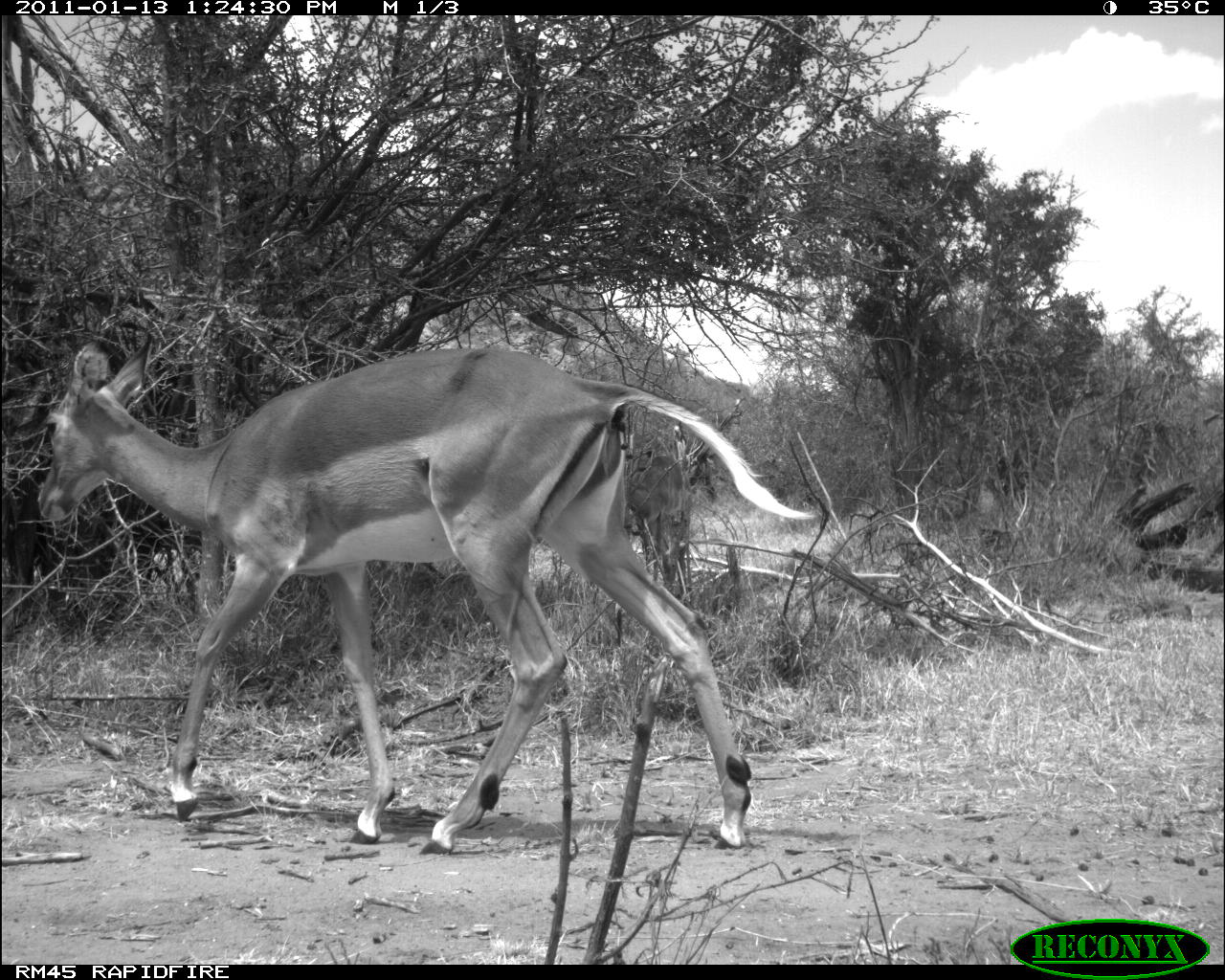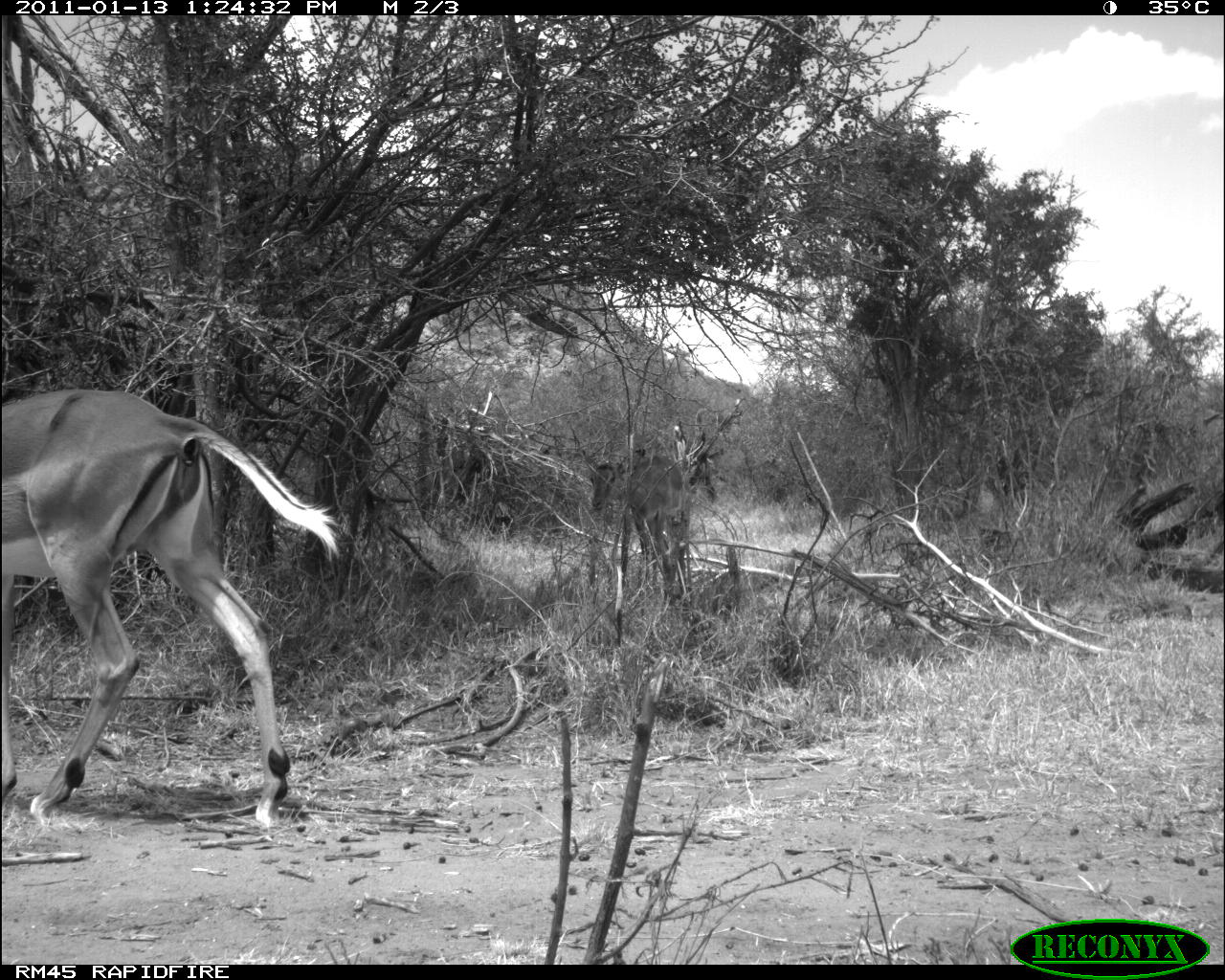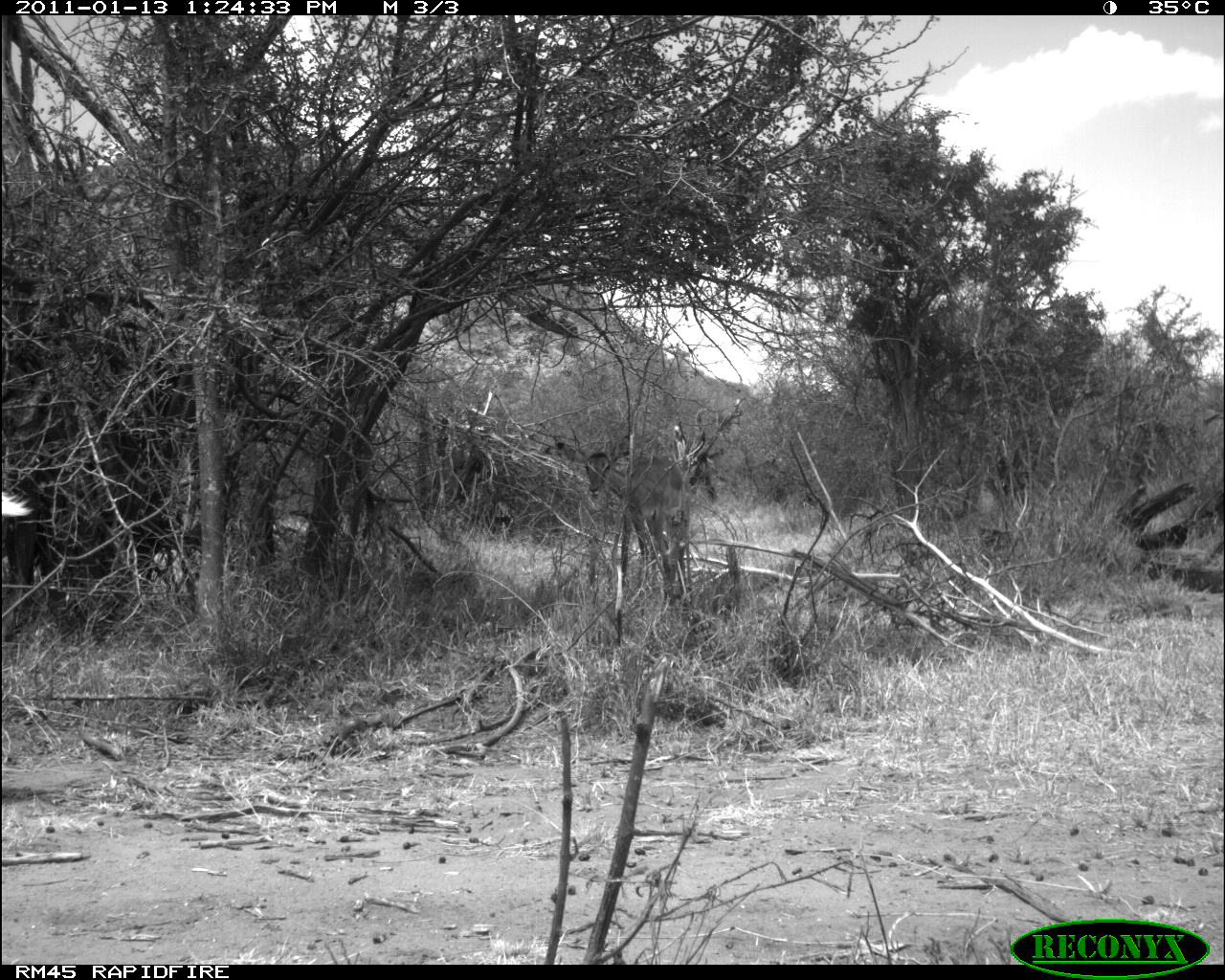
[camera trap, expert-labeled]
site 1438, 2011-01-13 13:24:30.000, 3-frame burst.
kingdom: Animalia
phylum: Chordata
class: Mammalia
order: Artiodactyla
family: Bovidae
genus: Aepyceros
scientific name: Aepyceros melampus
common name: impala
Aepyceros melampus (impala), count 1.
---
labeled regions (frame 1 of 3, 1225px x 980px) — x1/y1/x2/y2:
aepyceros melampus: 33/328/819/855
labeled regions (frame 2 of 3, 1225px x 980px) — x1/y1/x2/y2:
aepyceros melampus: 0/383/343/832; 578/446/692/602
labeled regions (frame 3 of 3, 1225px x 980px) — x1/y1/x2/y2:
aepyceros melampus: 552/430/691/602; 0/486/35/519